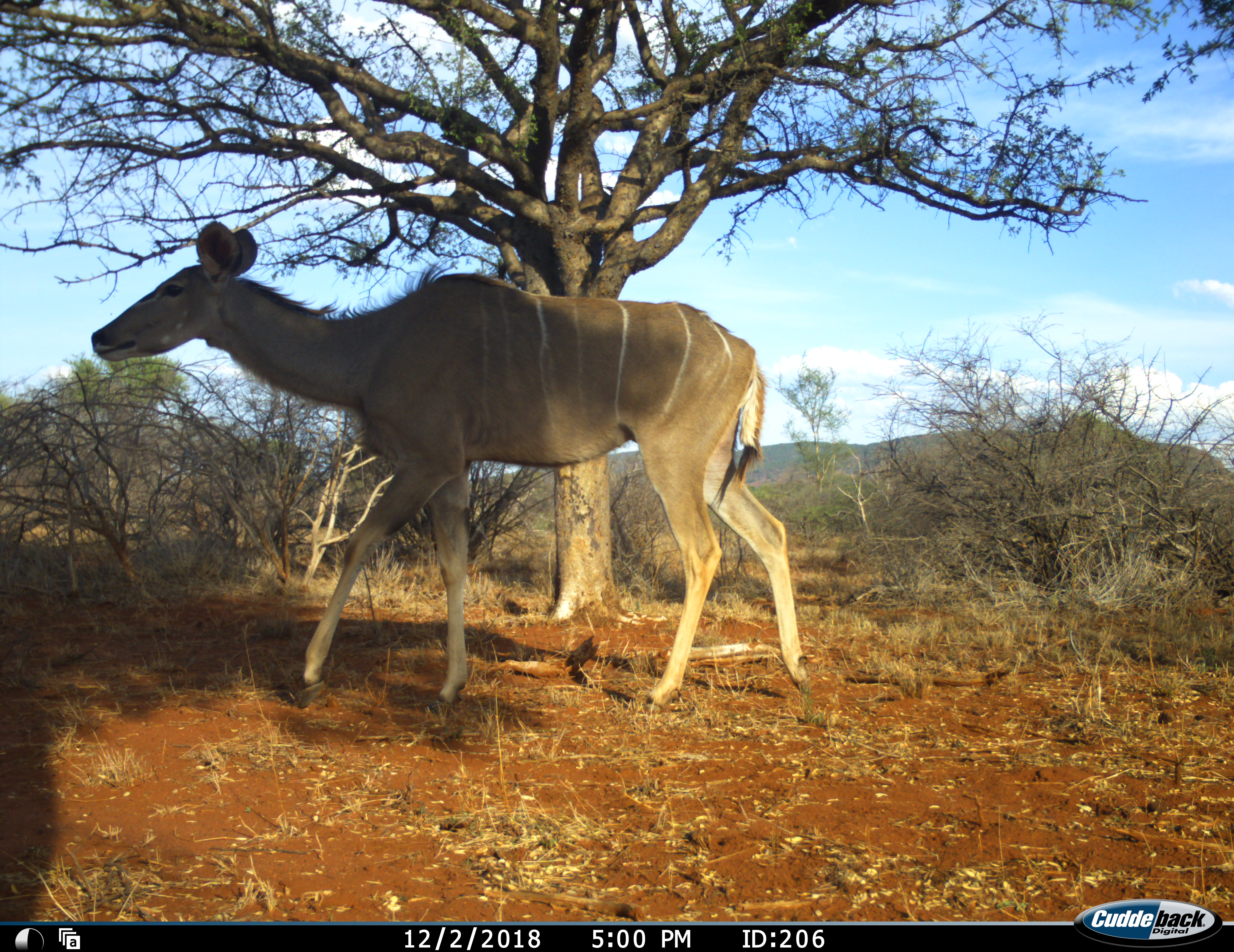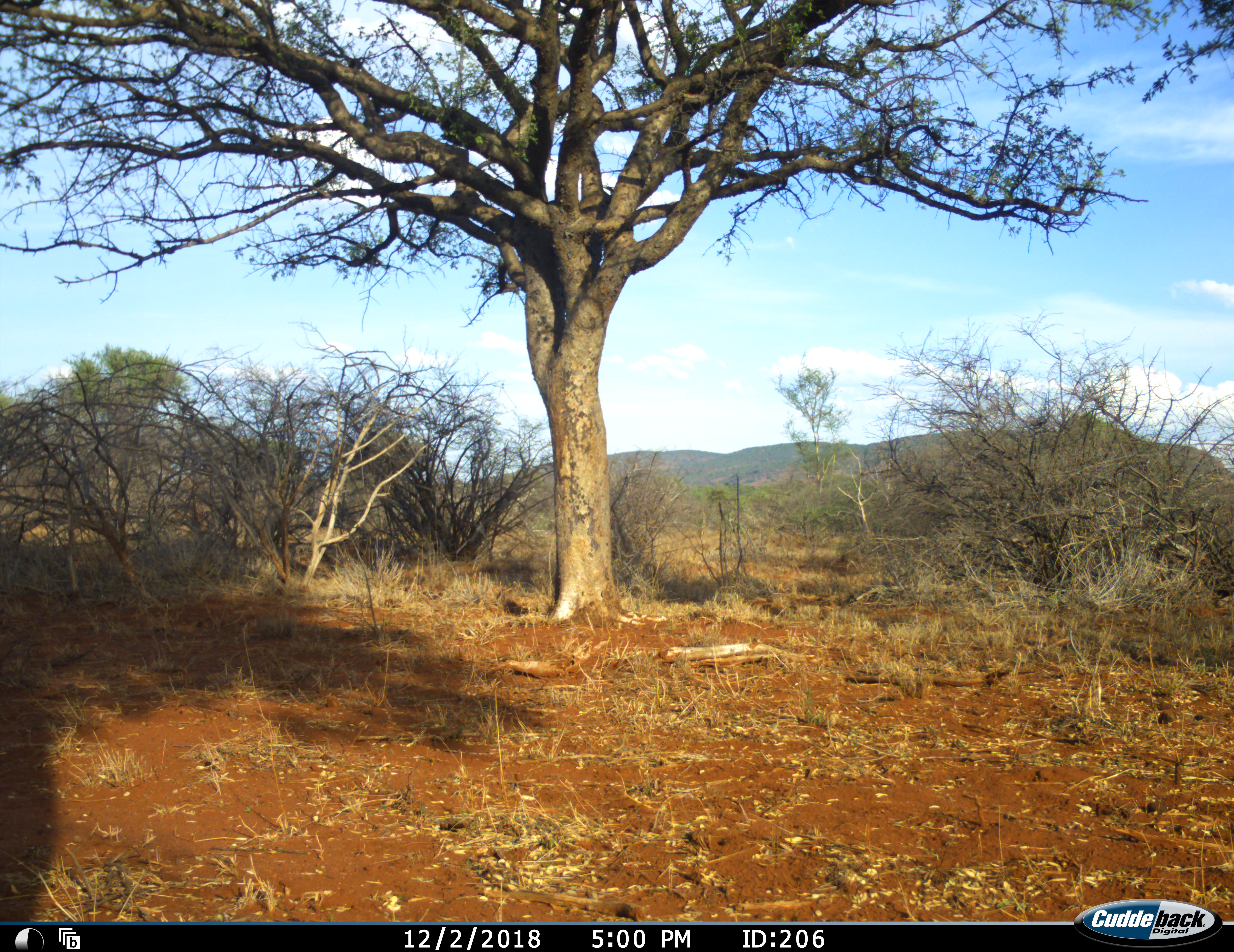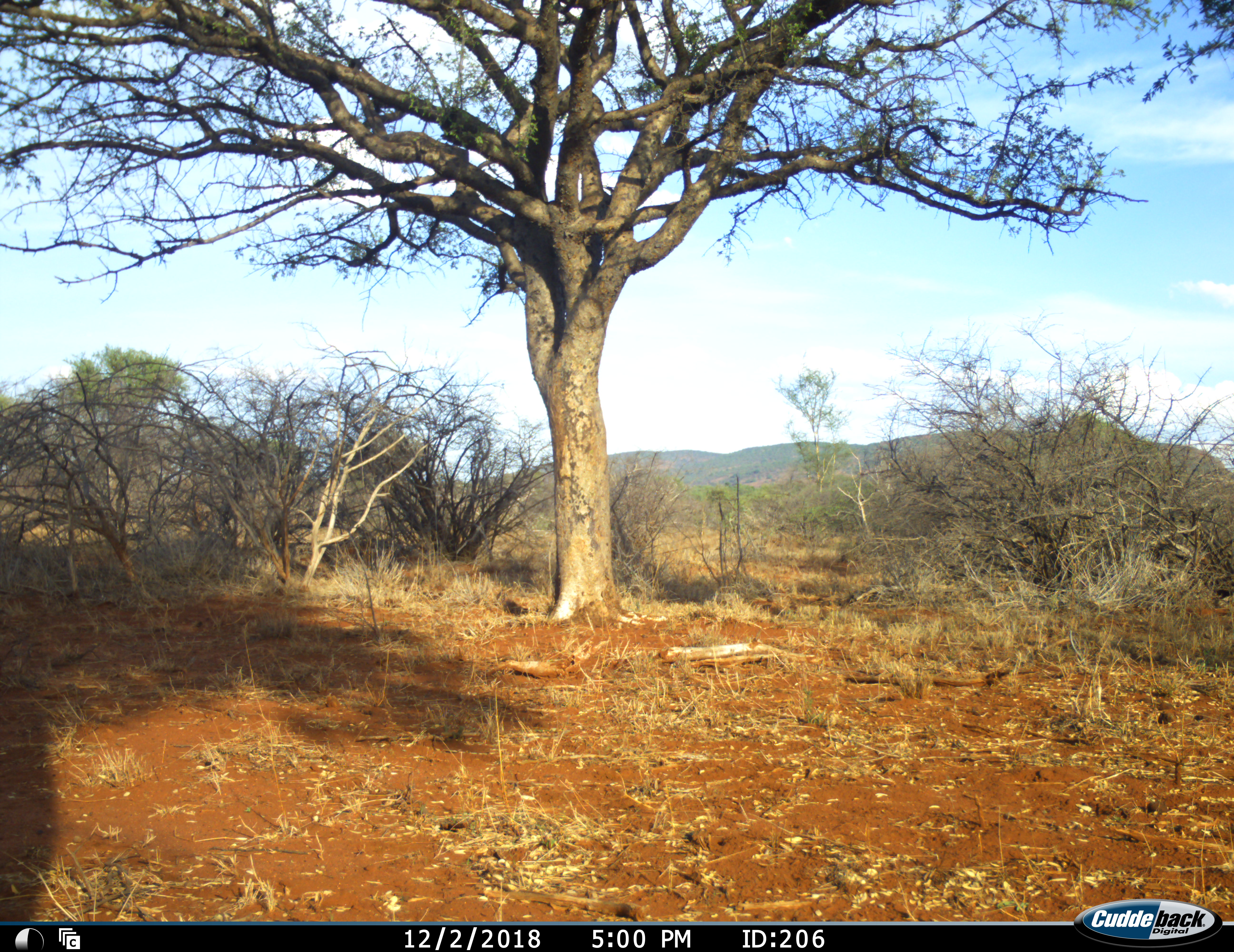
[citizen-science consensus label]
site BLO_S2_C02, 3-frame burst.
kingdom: Animalia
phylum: Chordata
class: Mammalia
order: Artiodactyla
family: Bovidae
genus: Tragelaphus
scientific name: Tragelaphus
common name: kudu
Kudu (Tragelaphus), count 1. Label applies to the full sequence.